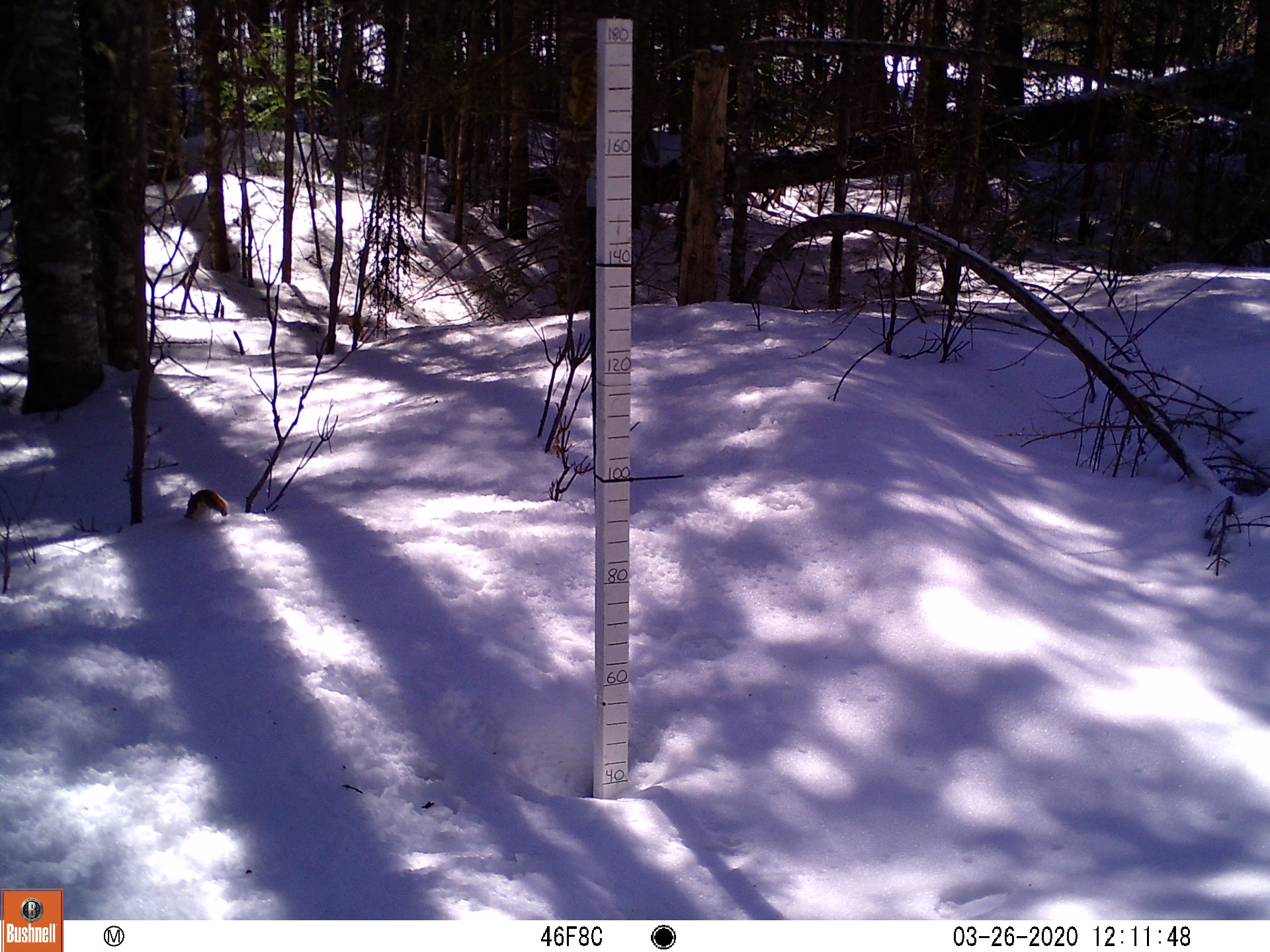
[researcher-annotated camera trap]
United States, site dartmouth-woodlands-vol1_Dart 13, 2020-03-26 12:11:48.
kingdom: Animalia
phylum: Chordata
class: Mammalia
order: Rodentia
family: Sciuridae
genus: Tamiasciurus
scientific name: Tamiasciurus hudsonicus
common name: red squirrel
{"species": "red squirrel (Tamiasciurus hudsonicus)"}